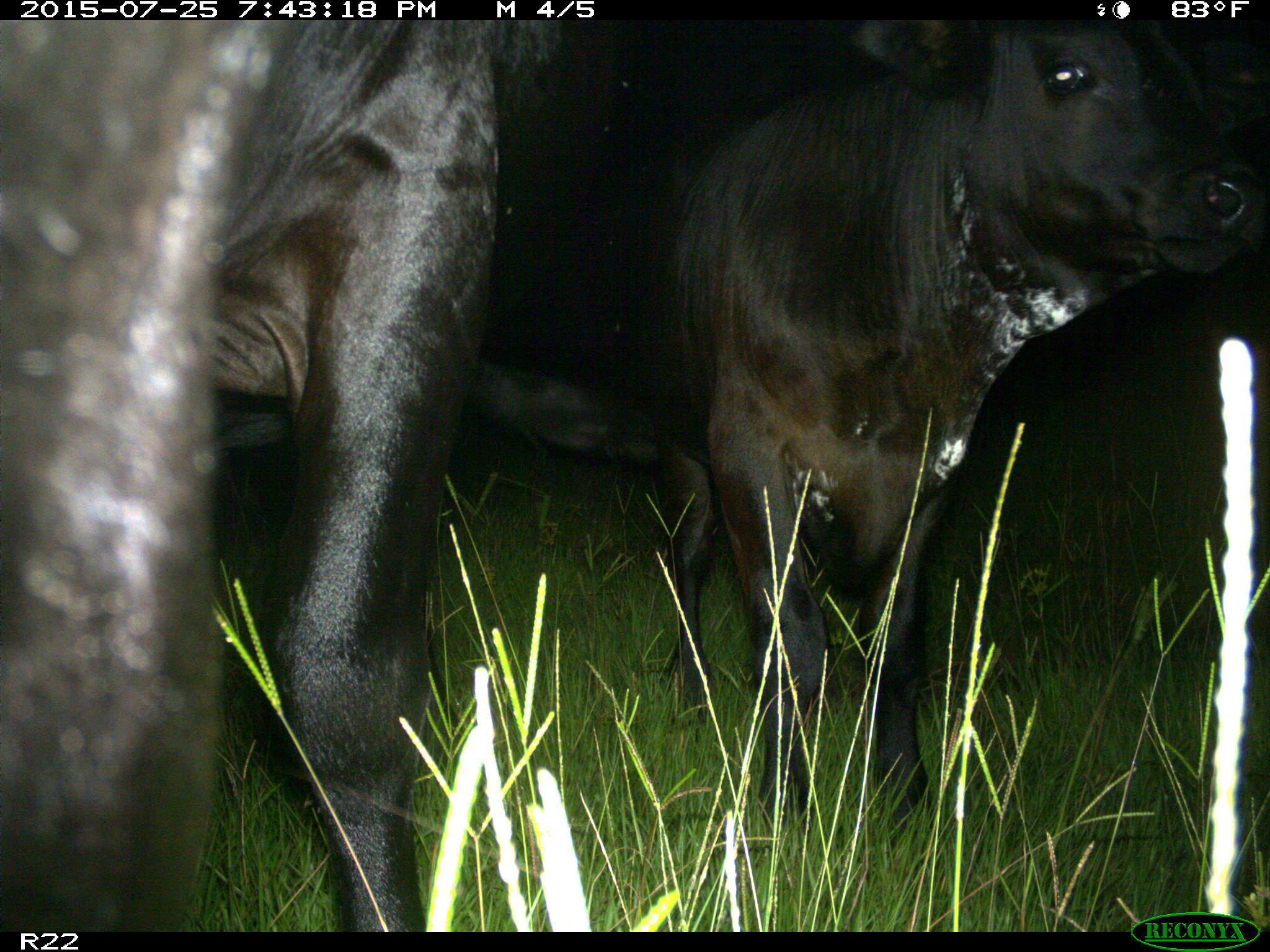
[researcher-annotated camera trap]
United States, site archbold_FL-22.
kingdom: Animalia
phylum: Chordata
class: Mammalia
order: Artiodactyla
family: Bovidae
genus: Bos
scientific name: Bos taurus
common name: domestic cow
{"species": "Bos taurus (domestic cow)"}